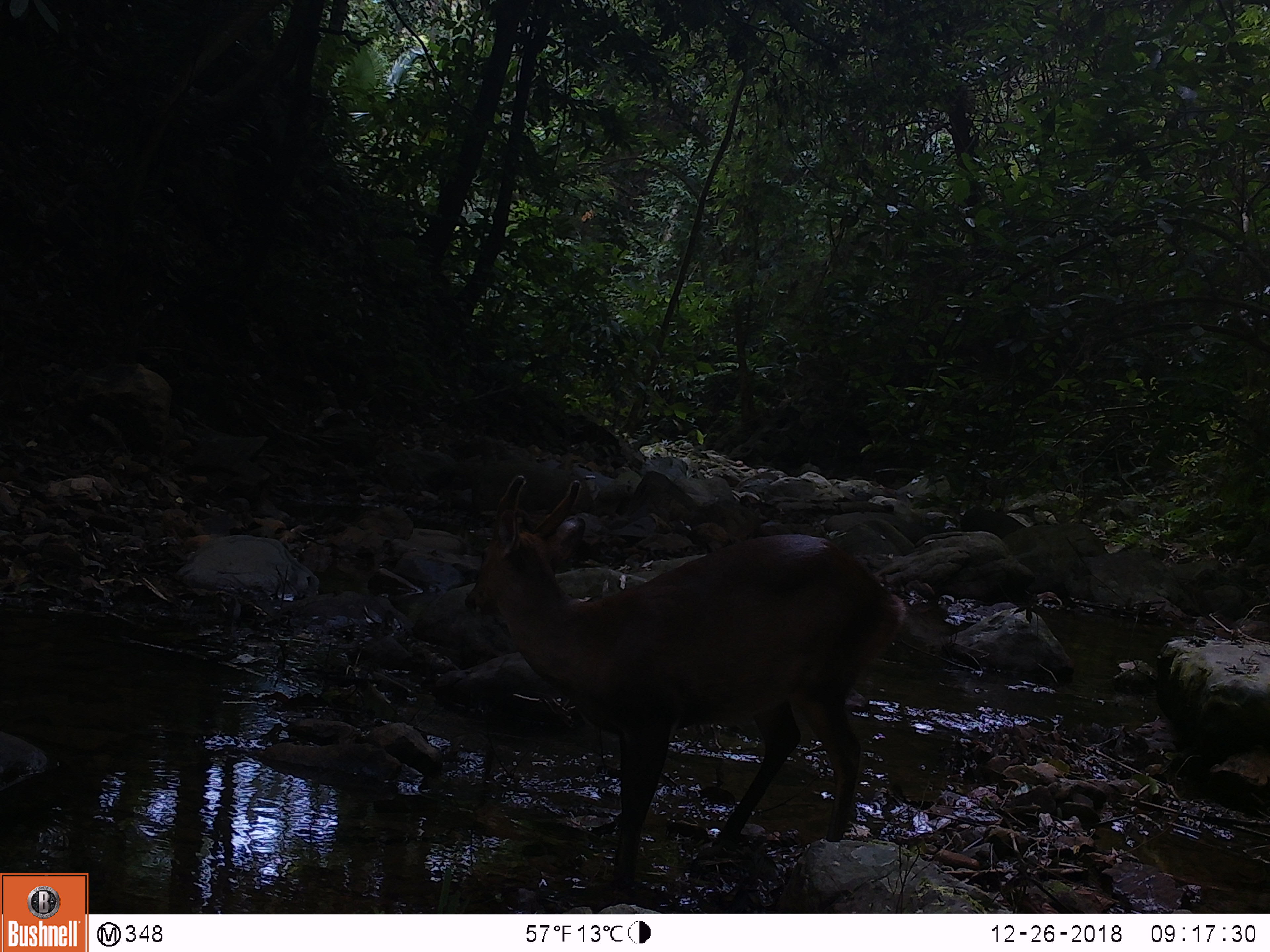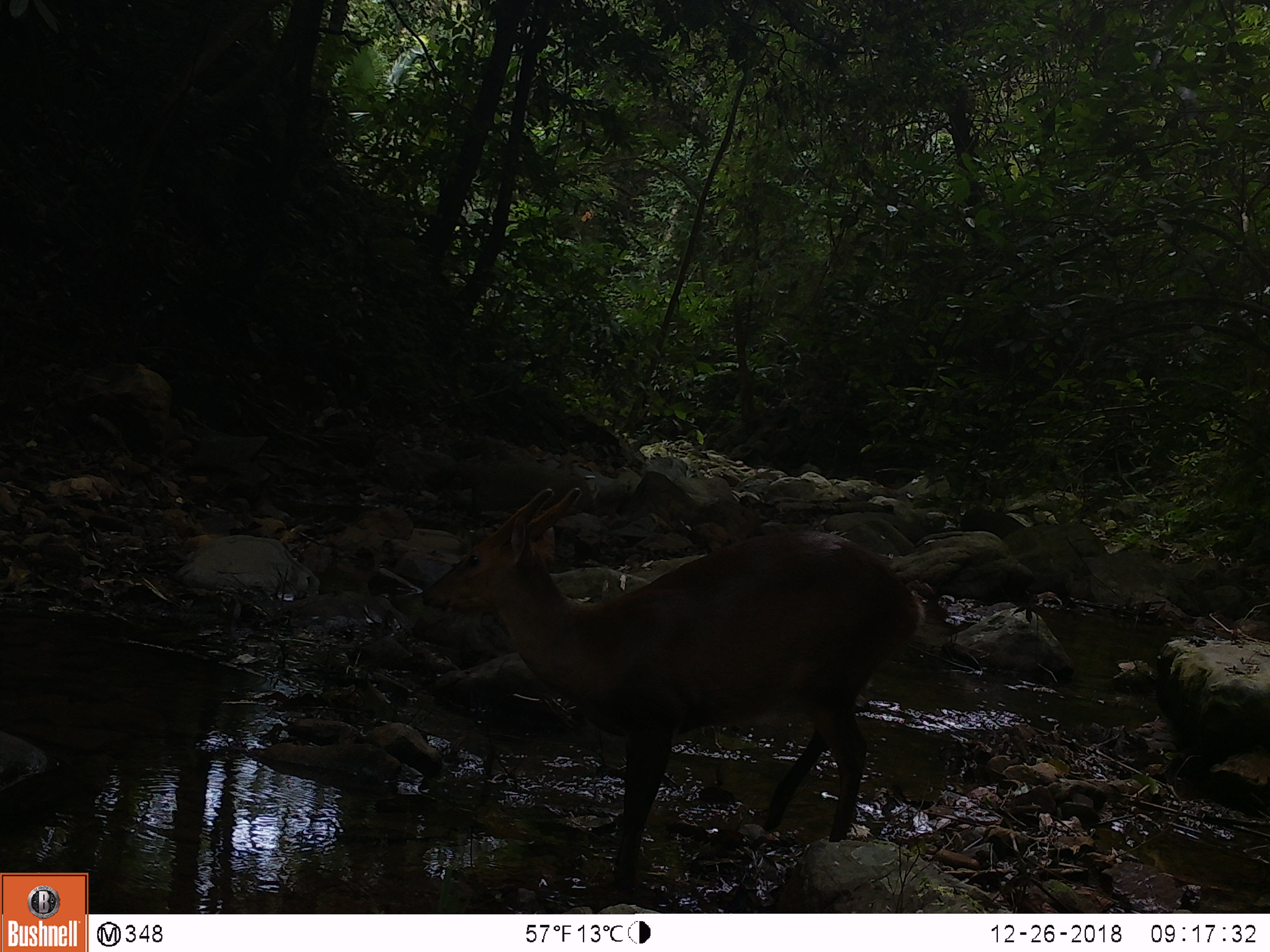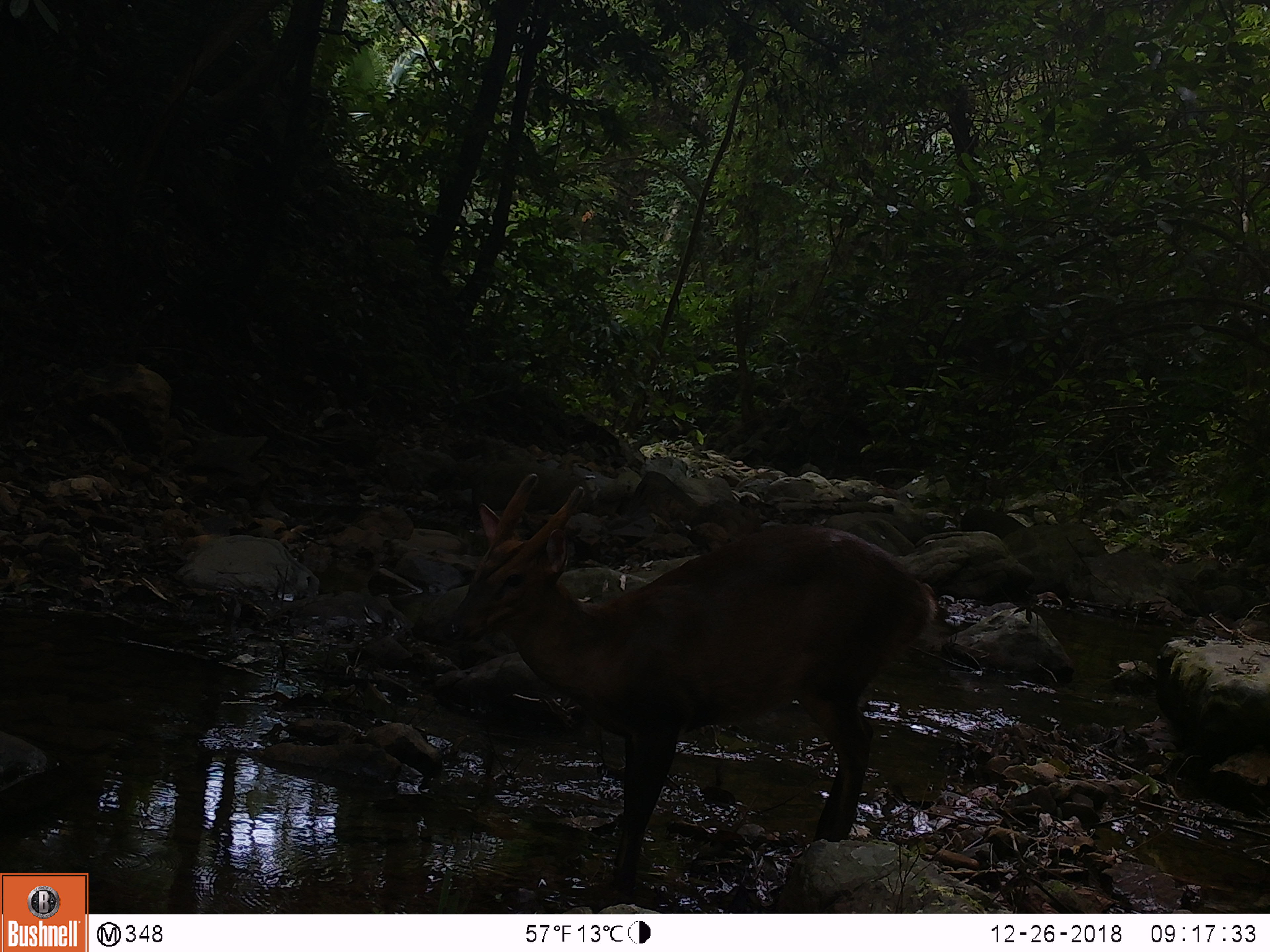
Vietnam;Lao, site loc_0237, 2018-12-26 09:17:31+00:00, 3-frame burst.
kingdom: Animalia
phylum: Chordata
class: Mammalia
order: Artiodactyla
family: Cervidae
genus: Muntiacus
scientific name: Muntiacus vuquangensis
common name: large-antlered muntjac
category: large antlered muntjac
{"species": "large antlered muntjac (large-antlered muntjac) (Muntiacus vuquangensis)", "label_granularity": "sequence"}